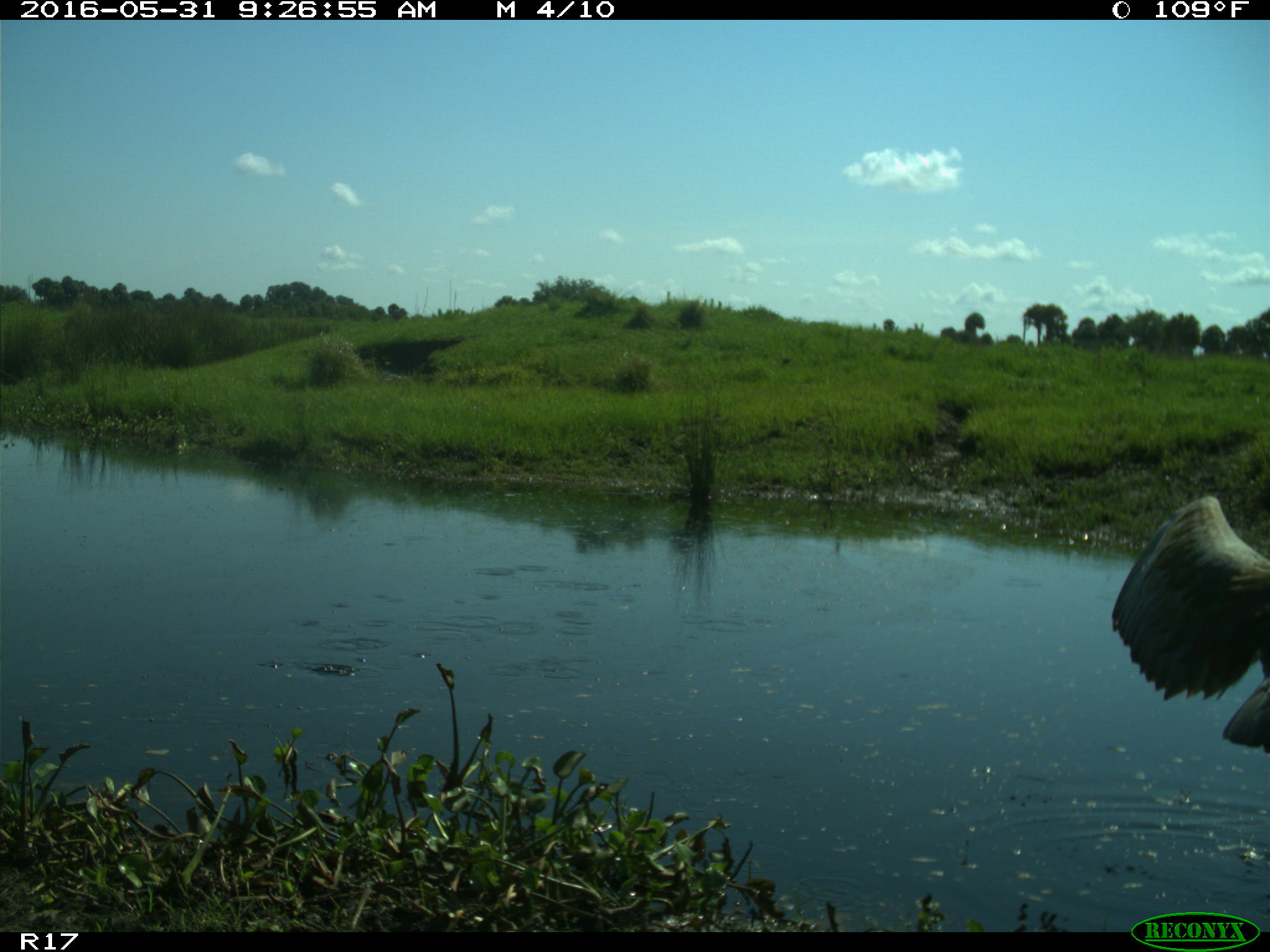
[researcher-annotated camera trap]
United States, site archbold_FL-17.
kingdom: Animalia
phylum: Chordata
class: Aves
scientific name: Aves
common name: birds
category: unidentified bird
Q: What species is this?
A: Unidentified bird (birds) (Aves).